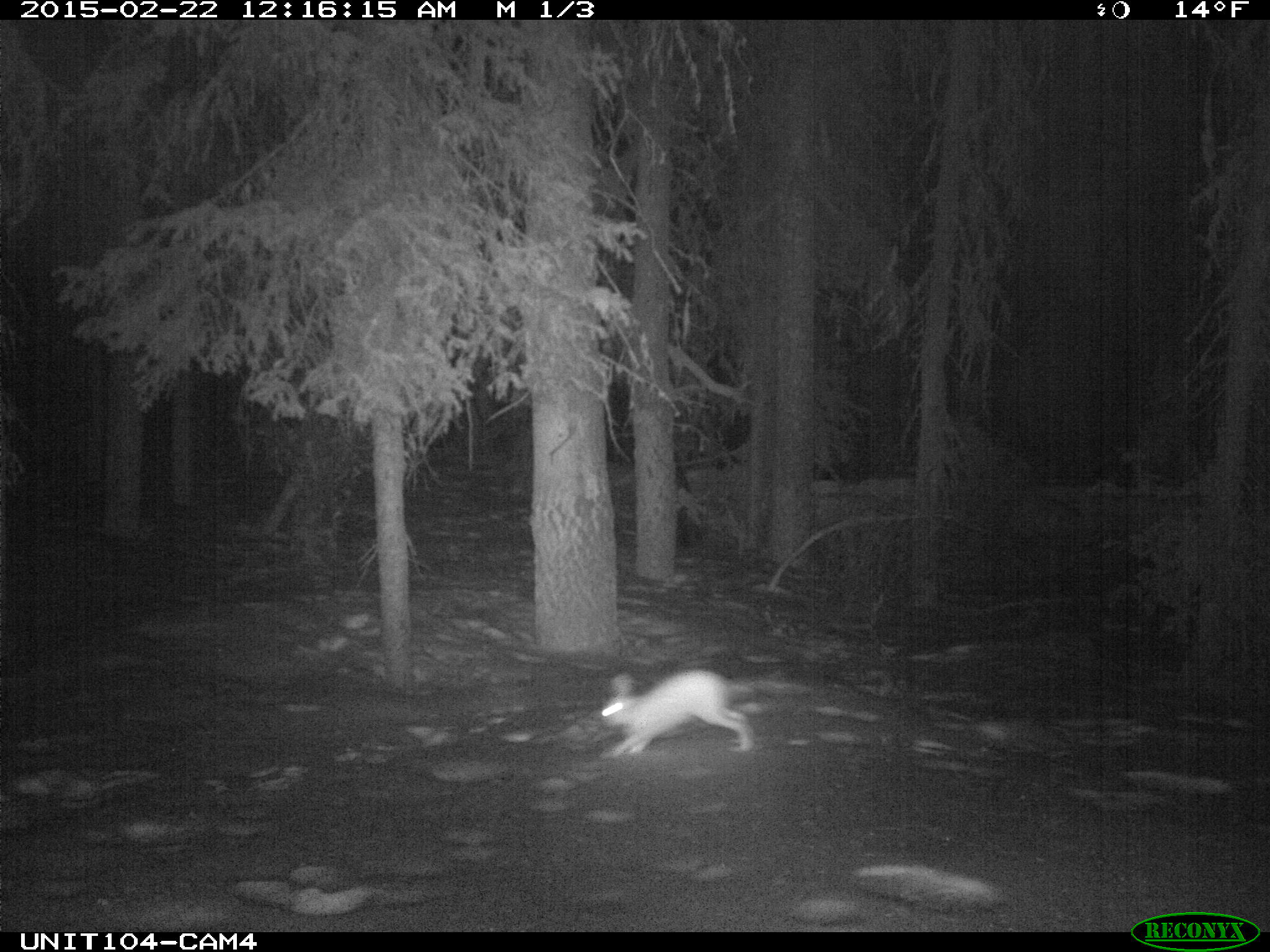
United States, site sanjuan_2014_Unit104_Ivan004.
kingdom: Animalia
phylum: Chordata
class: Mammalia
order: Lagomorpha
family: Leporidae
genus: Lepus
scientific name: Lepus americanus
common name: snowshoe hare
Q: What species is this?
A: Lepus americanus (snowshoe hare).